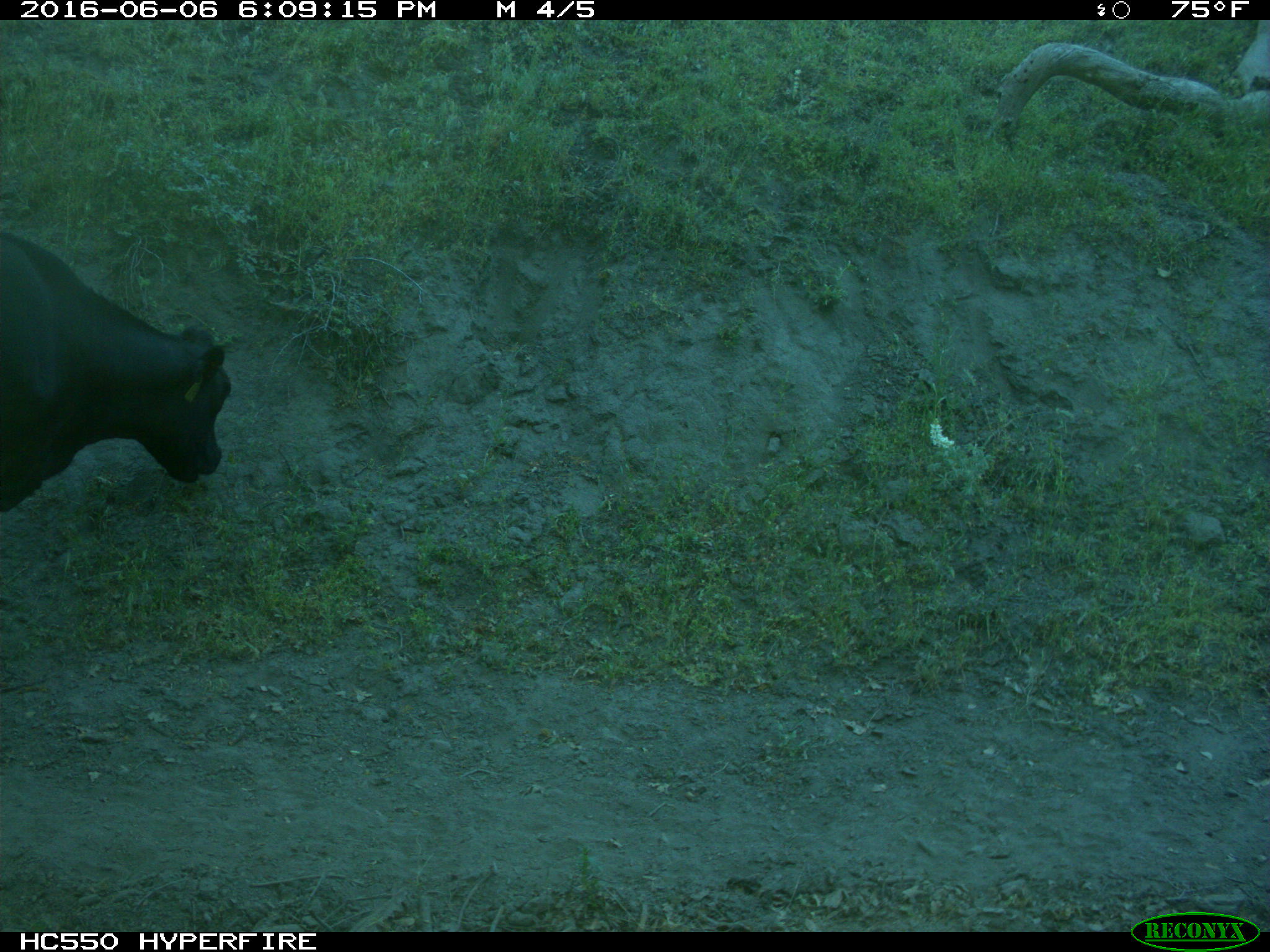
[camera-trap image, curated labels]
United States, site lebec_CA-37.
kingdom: Animalia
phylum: Chordata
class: Mammalia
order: Artiodactyla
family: Bovidae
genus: Bos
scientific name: Bos taurus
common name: domestic cow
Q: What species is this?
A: Bos taurus (domestic cow).